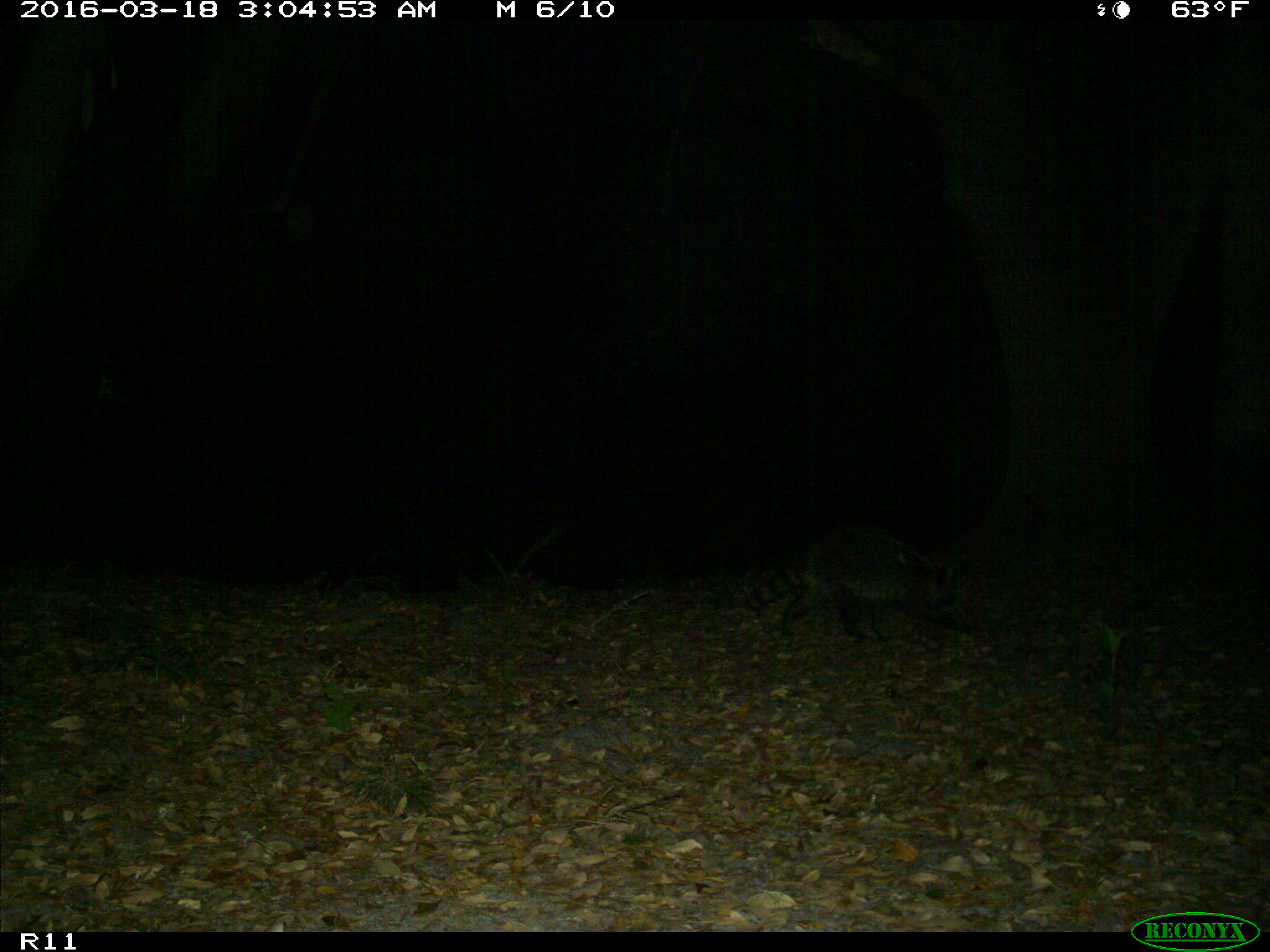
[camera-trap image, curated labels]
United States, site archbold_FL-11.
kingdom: Animalia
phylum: Chordata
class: Mammalia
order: Carnivora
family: Procyonidae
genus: Procyon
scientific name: Procyon lotor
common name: common raccoon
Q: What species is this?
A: Procyon lotor (common raccoon).